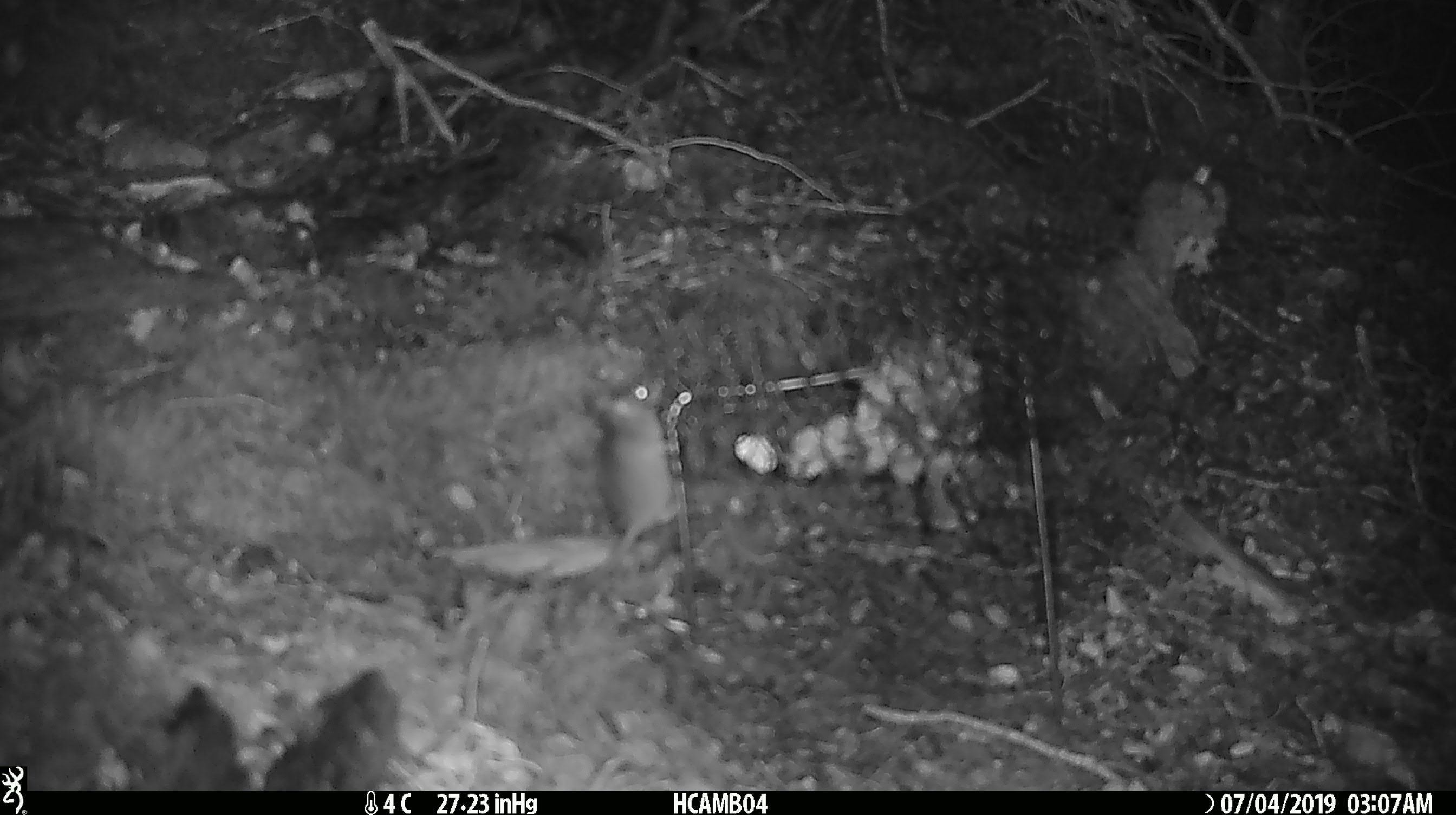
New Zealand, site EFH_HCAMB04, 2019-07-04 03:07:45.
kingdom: Animalia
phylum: Chordata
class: Mammalia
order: Rodentia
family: Muridae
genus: Mus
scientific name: Mus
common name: mouse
Mouse (Mus).